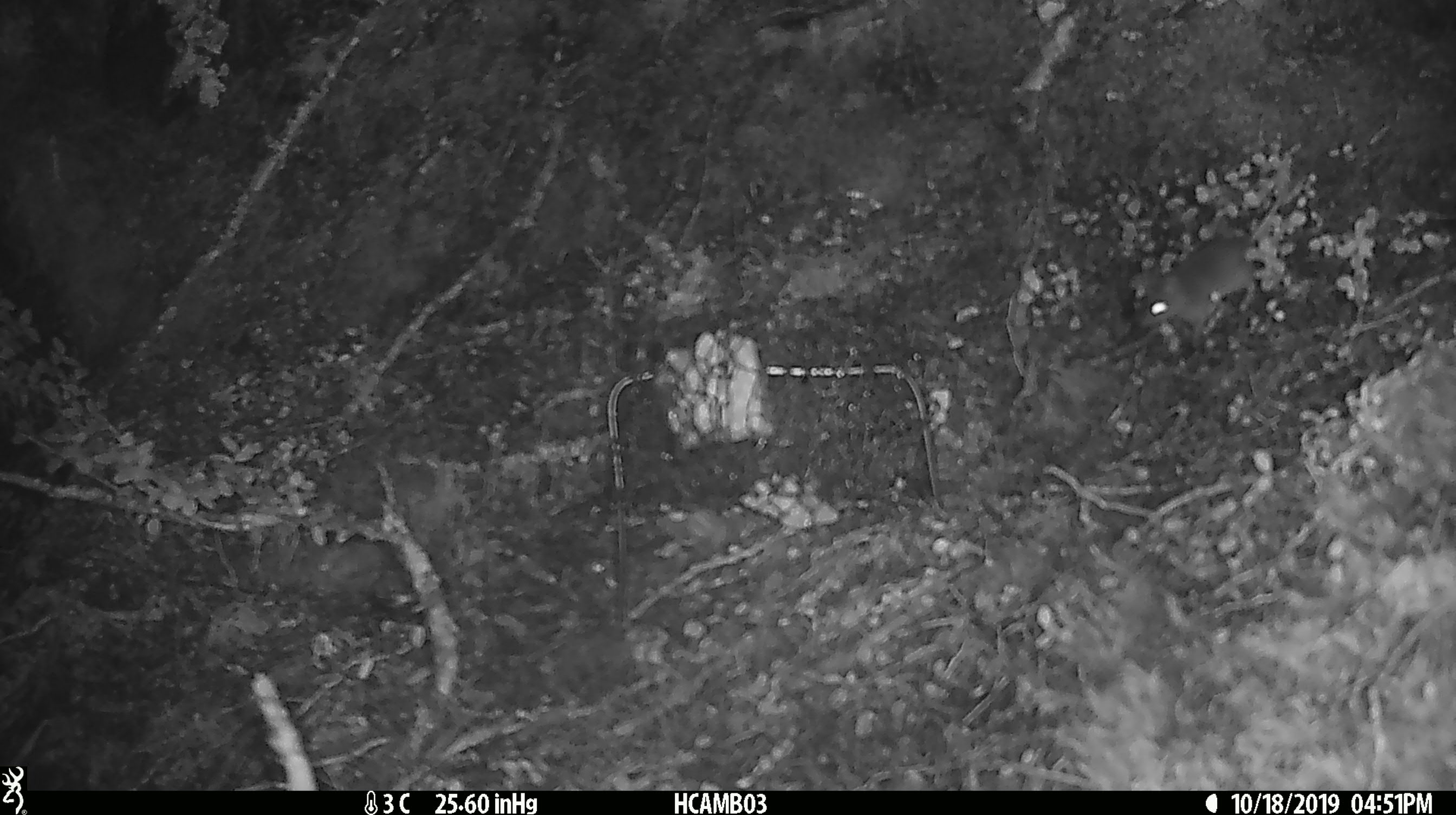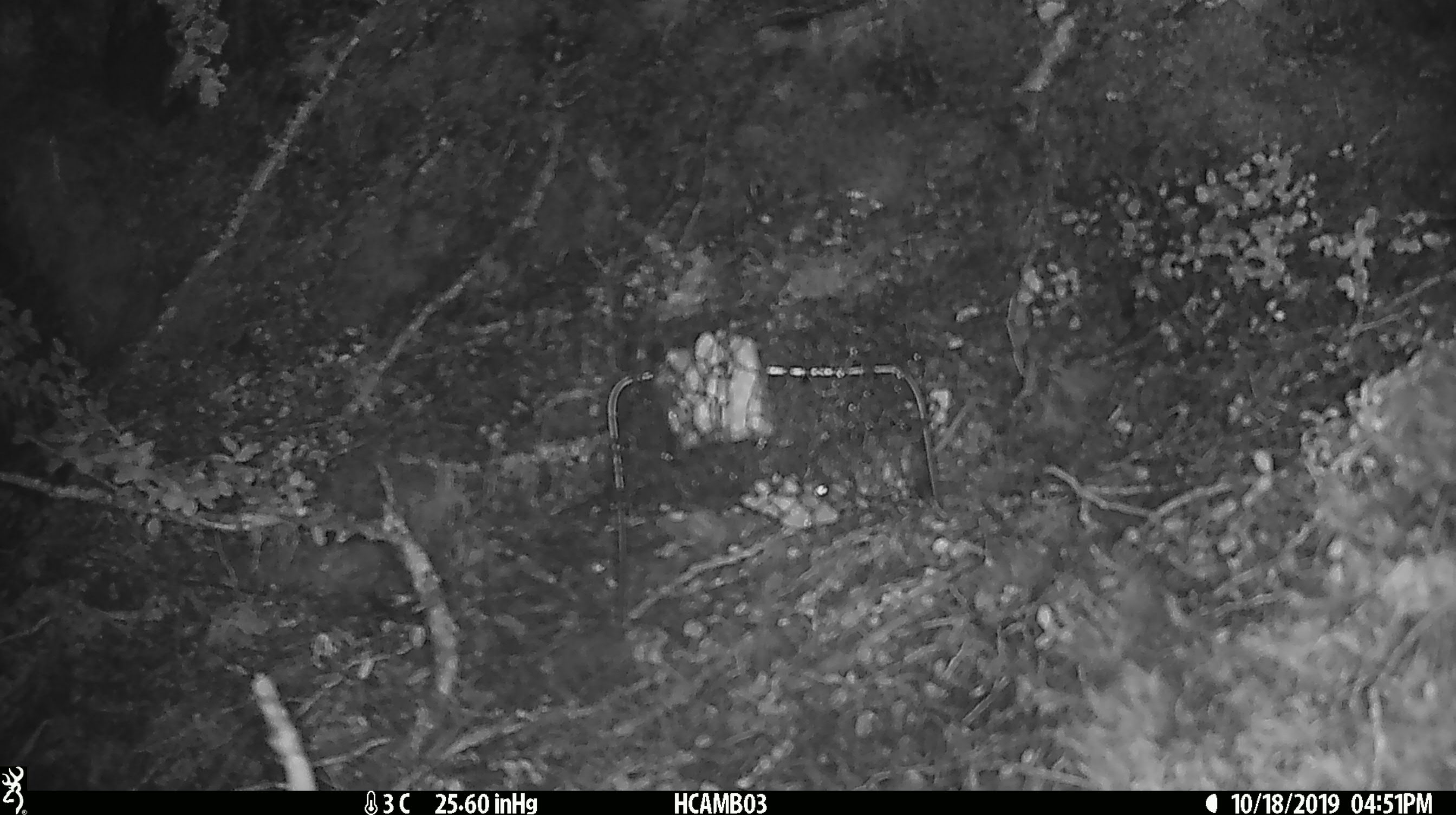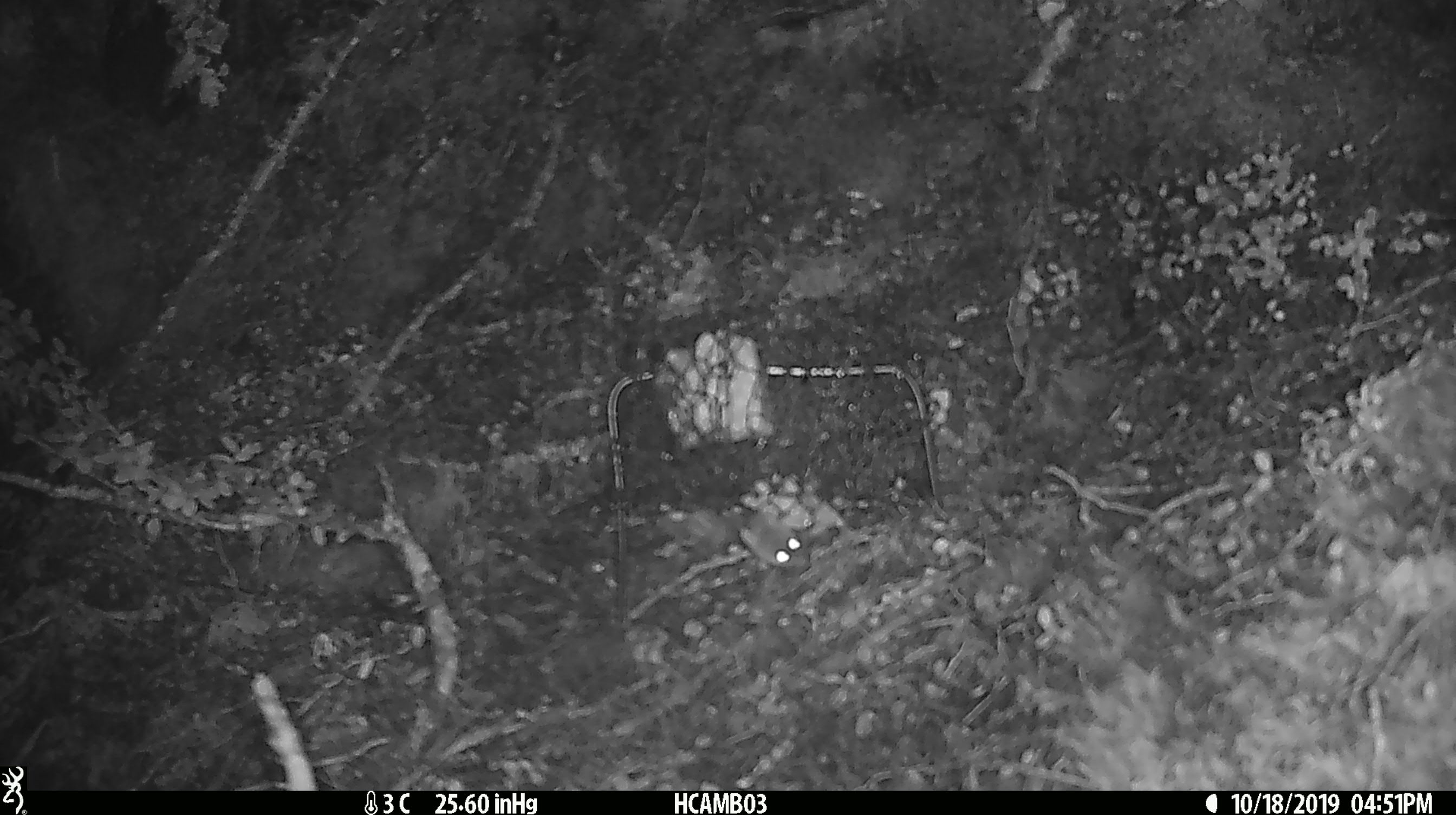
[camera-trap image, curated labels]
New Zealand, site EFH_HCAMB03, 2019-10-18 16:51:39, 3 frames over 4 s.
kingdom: Animalia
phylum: Chordata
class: Mammalia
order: Rodentia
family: Muridae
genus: Mus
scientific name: Mus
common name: mouse